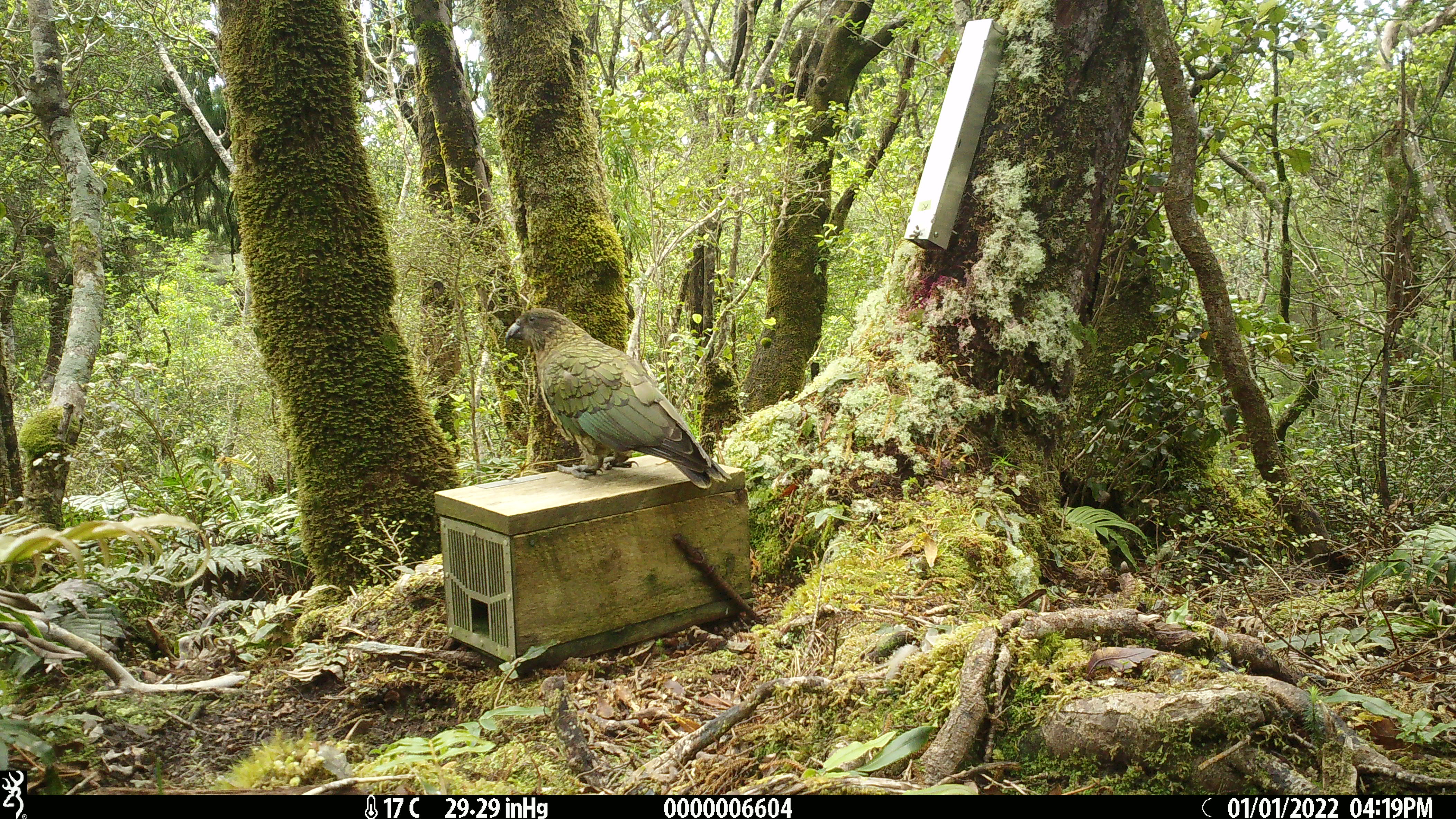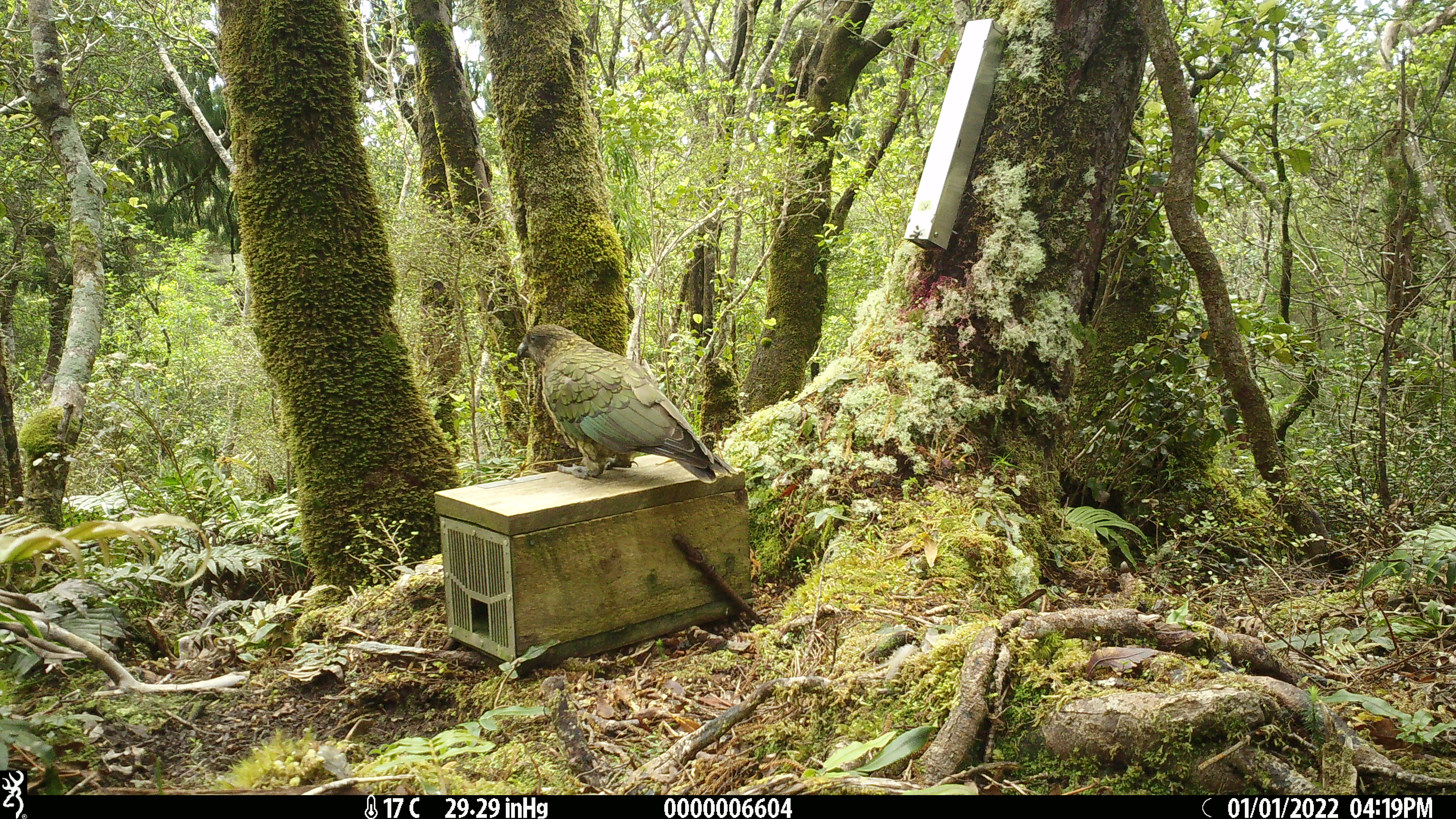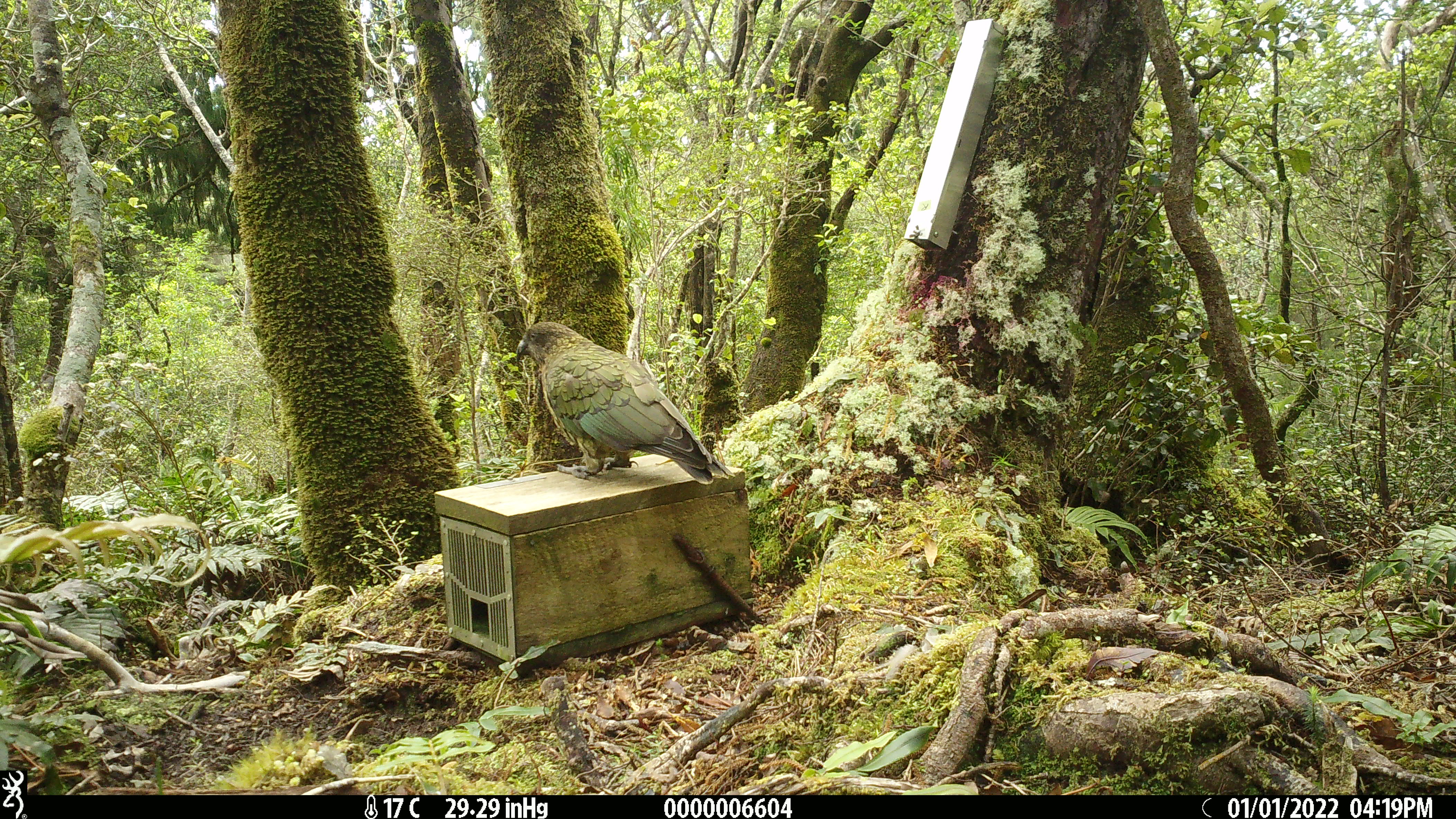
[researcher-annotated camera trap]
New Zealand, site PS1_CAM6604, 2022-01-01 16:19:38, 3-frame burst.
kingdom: Animalia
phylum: Chordata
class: Aves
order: Psittaciformes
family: Strigopidae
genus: Nestor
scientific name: Nestor notabilis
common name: kea